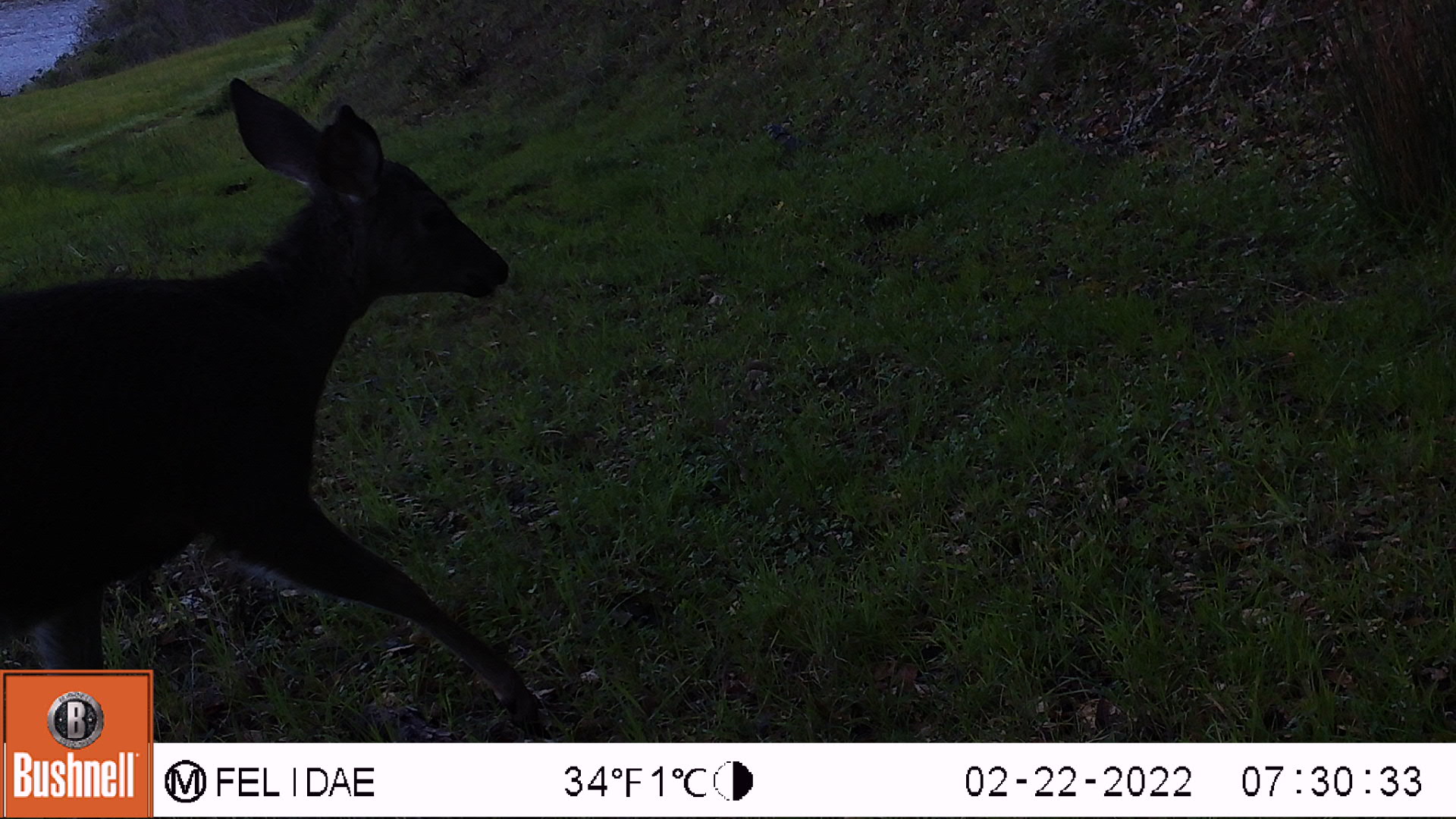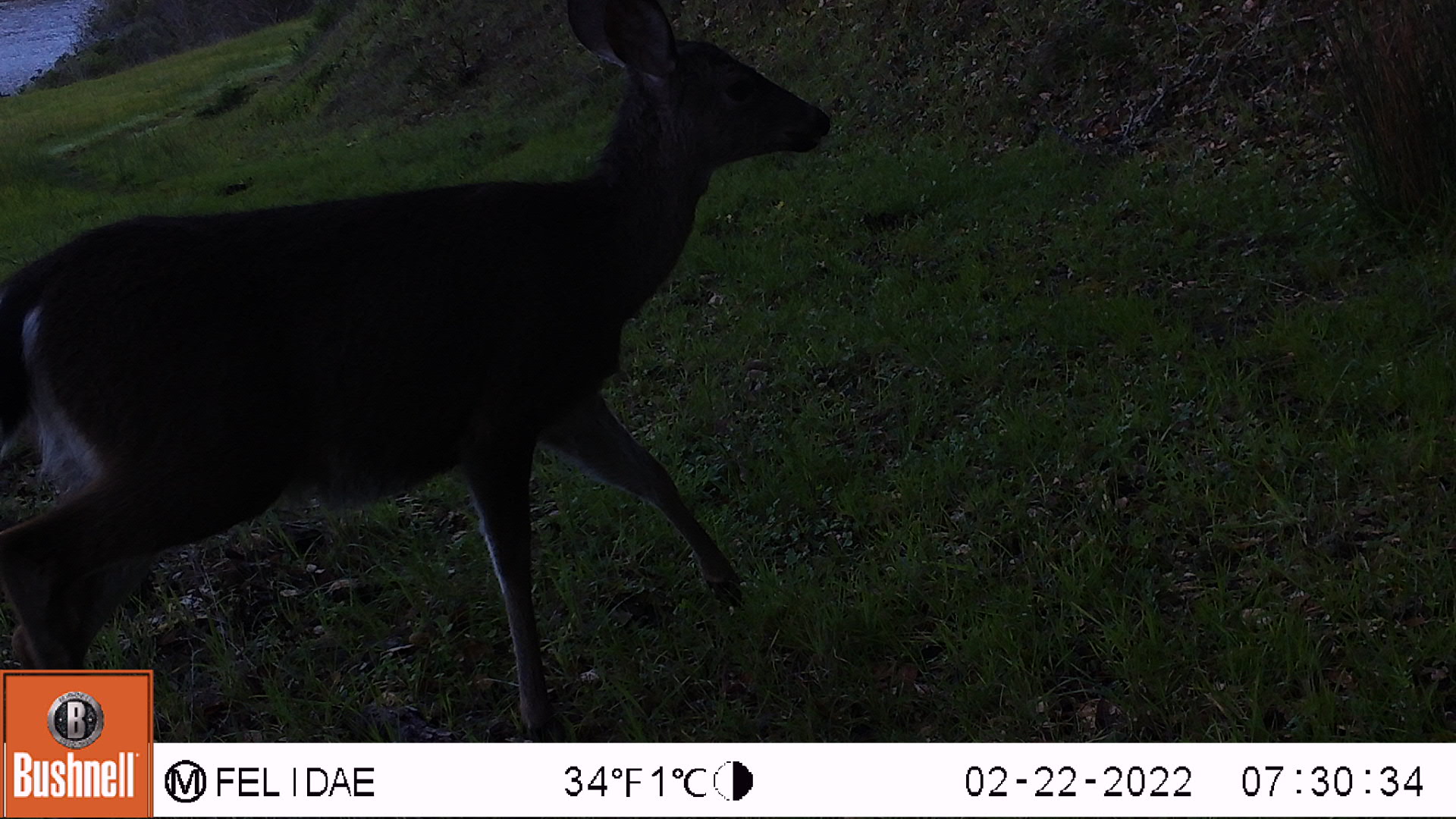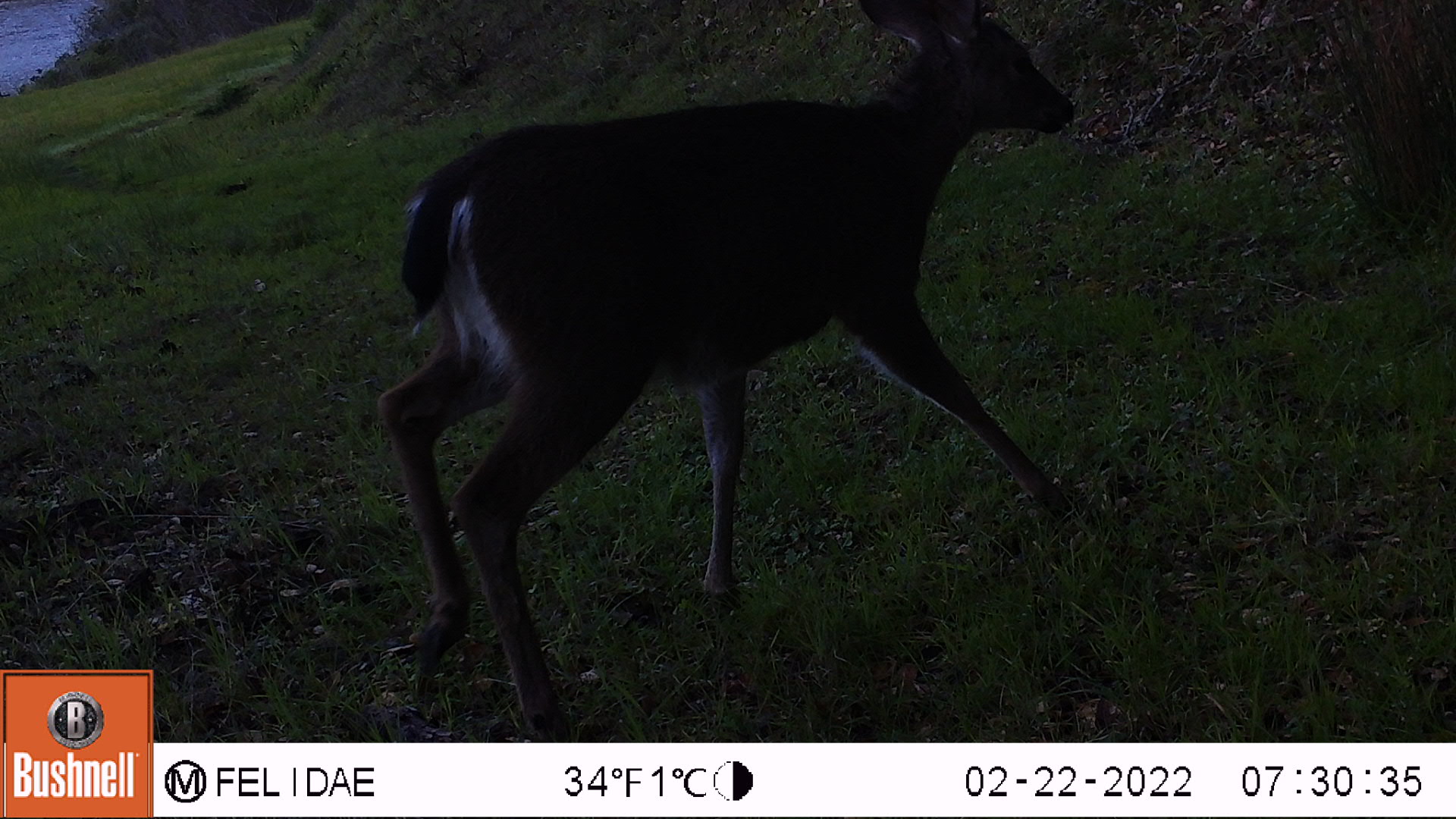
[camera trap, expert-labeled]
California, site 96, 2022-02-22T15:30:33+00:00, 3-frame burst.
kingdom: Animalia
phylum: Chordata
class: Mammalia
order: Artiodactyla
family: Cervidae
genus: Odocoileus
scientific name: Odocoileus hemionus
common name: mule deer